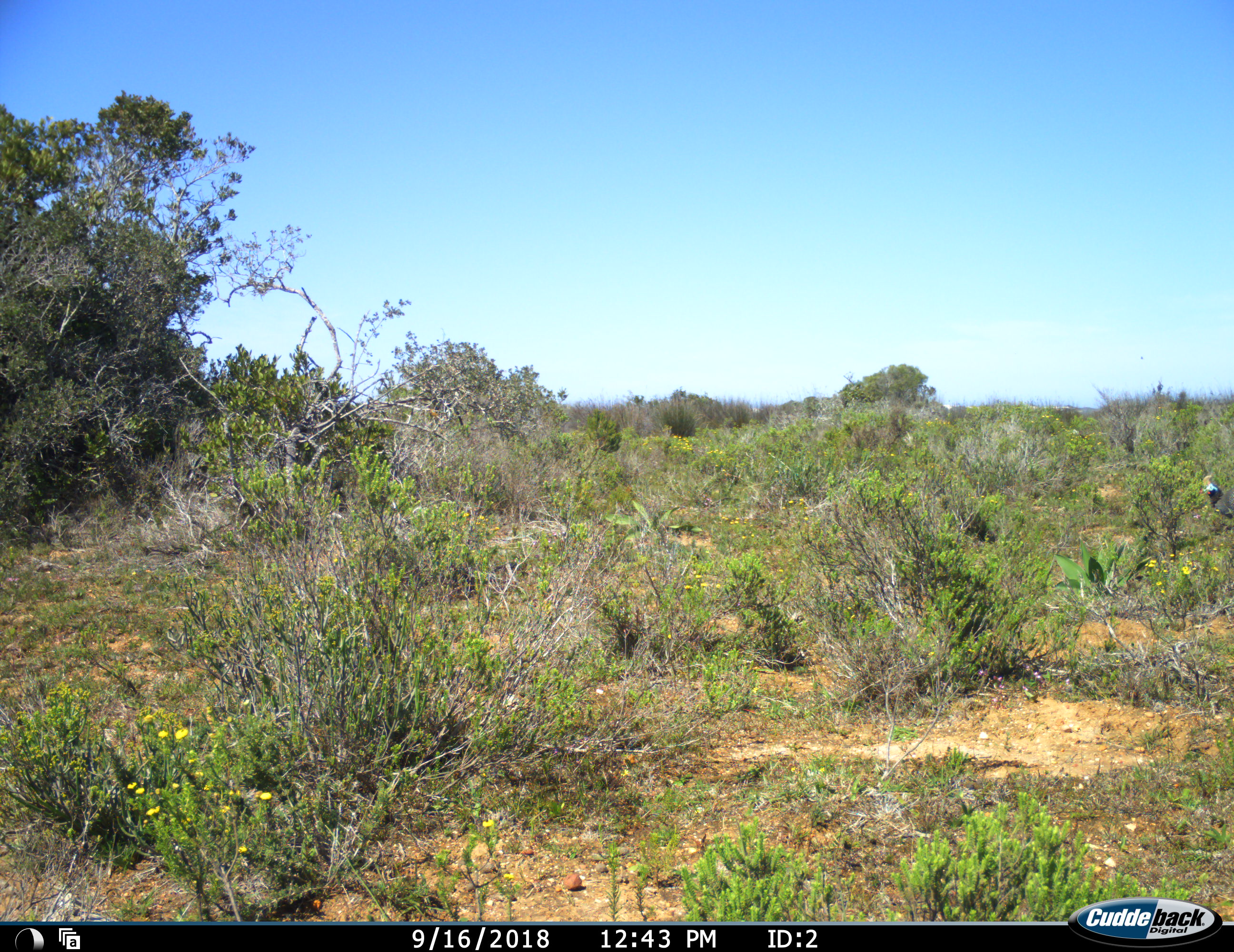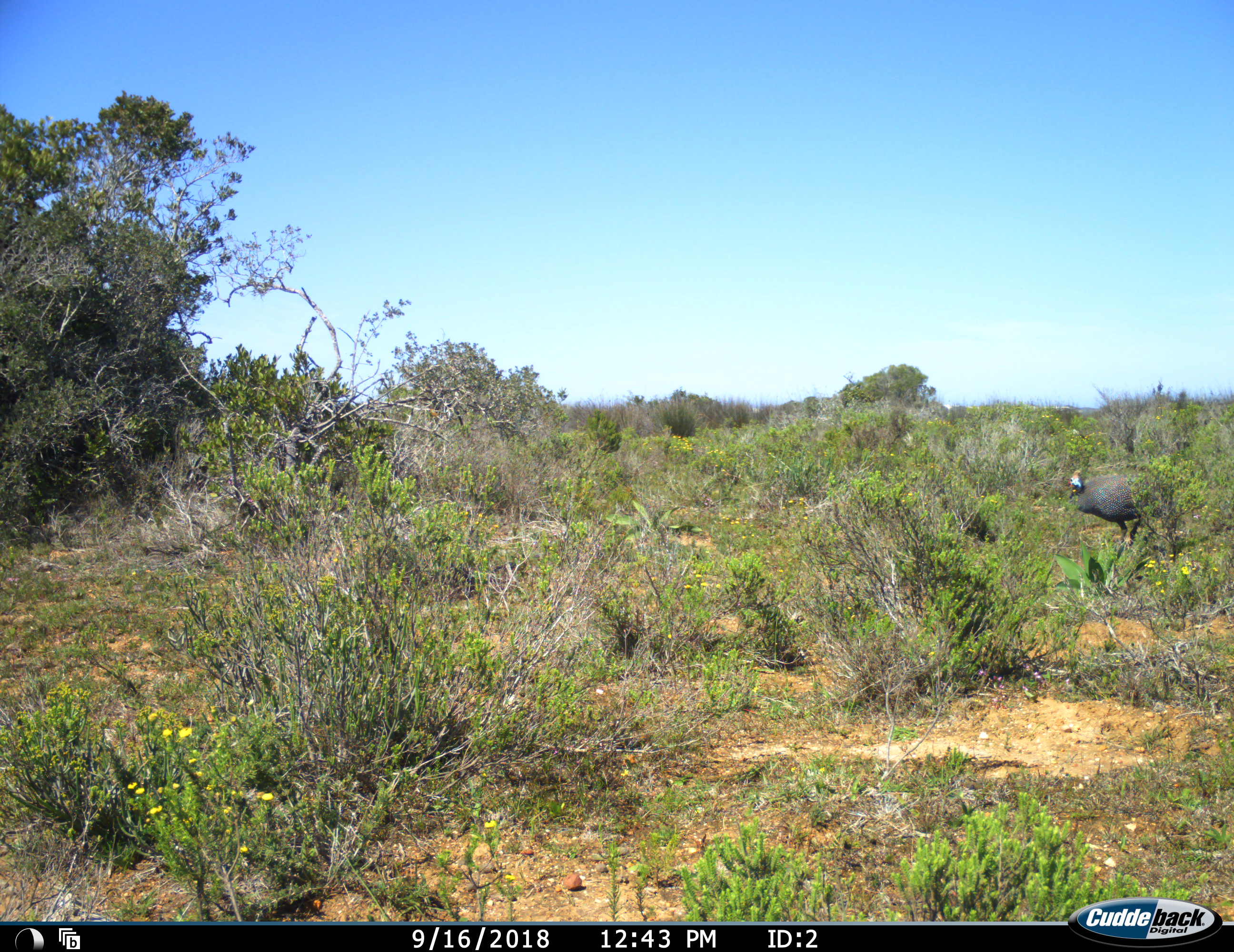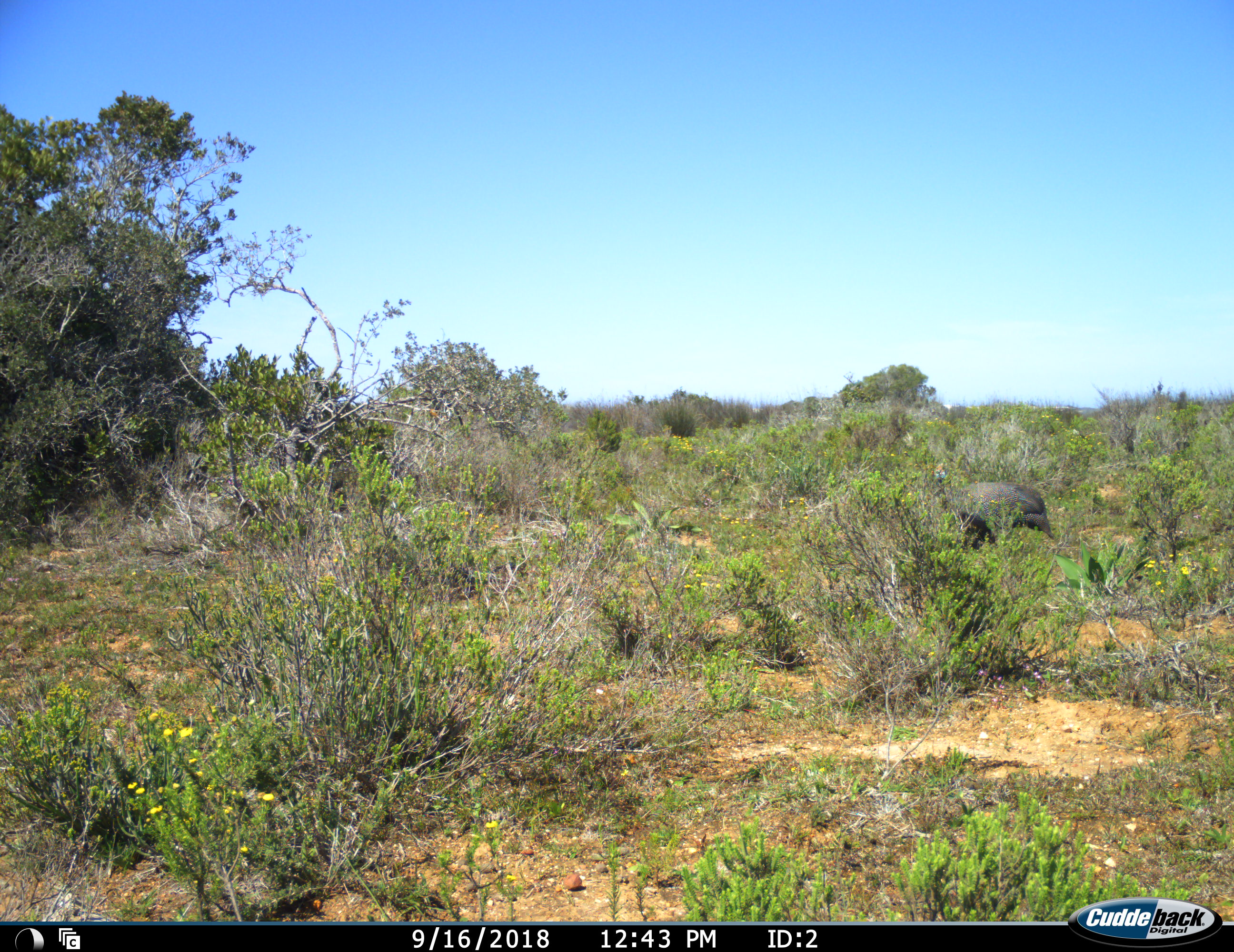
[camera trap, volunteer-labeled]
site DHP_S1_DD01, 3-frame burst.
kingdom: Animalia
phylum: Chordata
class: Aves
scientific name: Aves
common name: bird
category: birdother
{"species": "birdother (bird) (Aves)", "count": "1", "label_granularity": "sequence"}